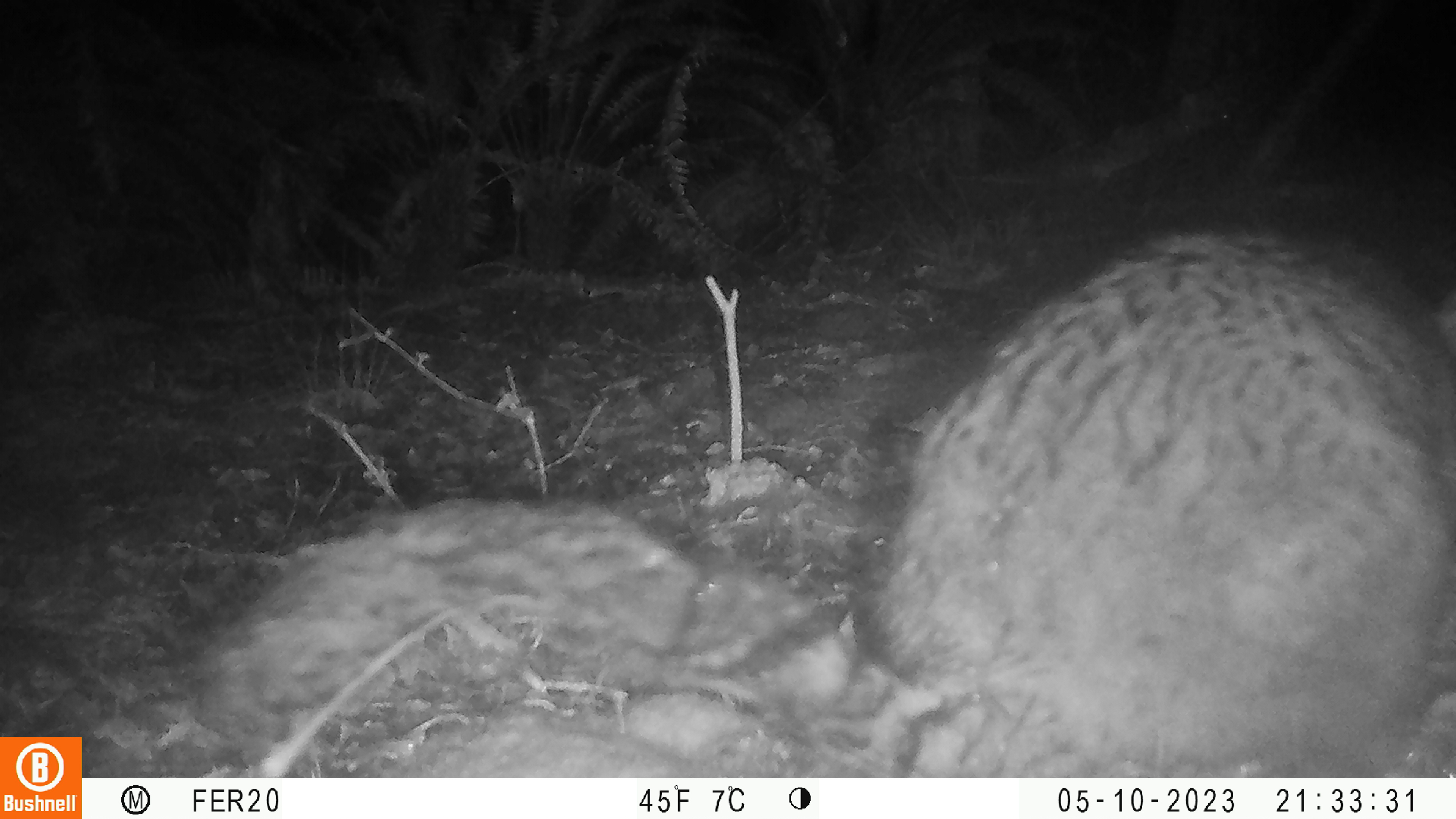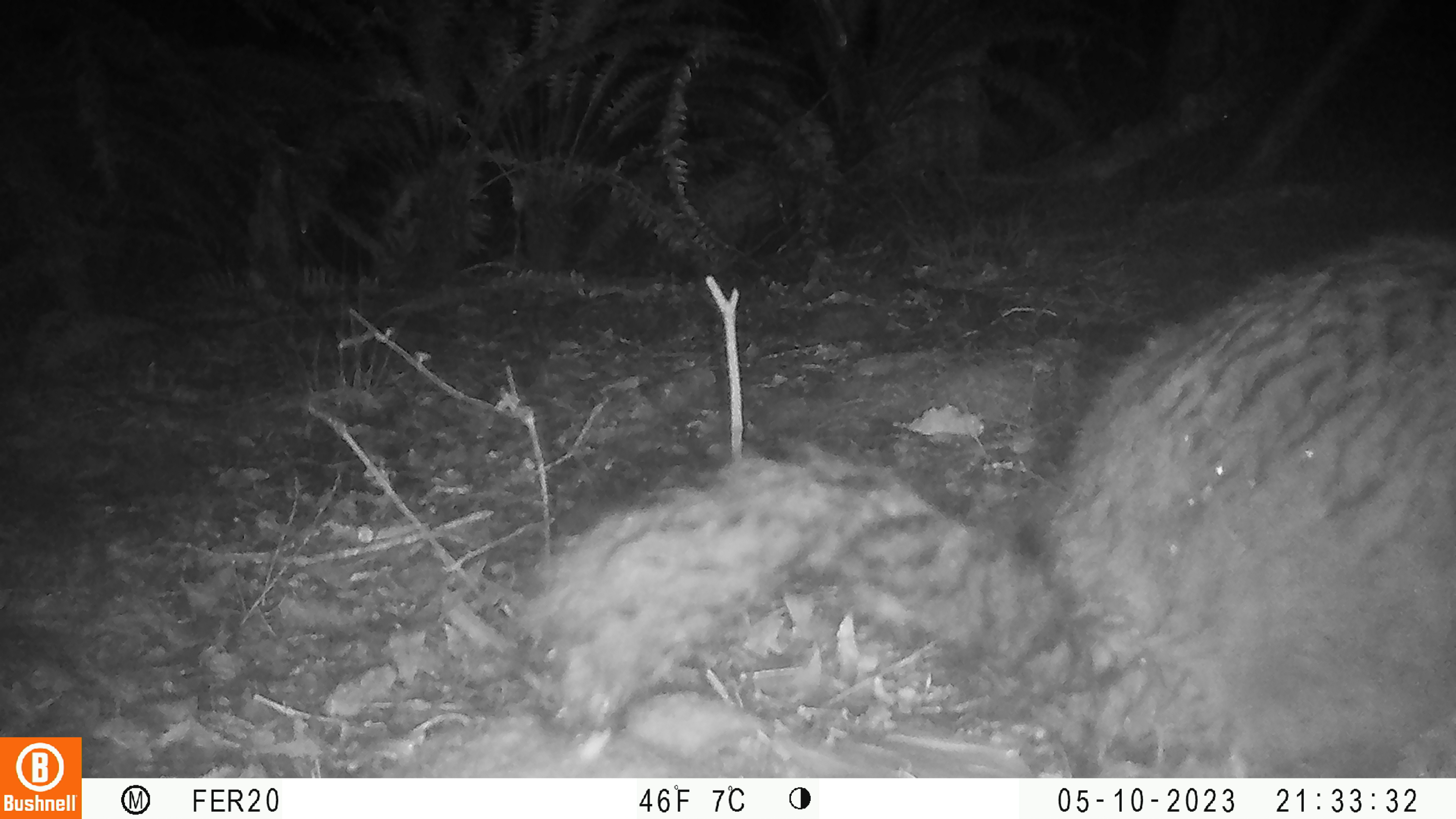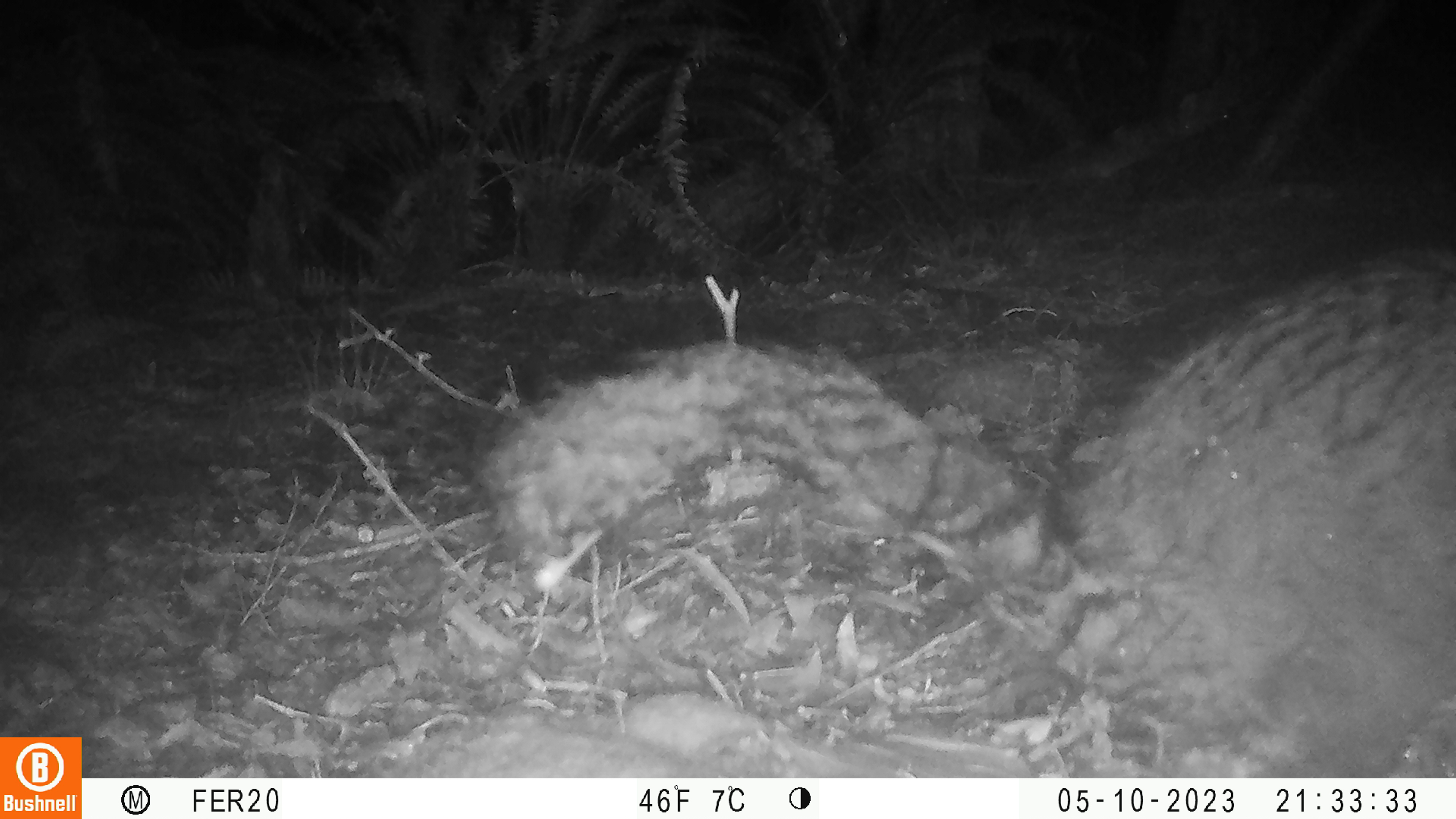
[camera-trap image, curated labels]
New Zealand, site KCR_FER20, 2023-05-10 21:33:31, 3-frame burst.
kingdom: Animalia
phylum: Chordata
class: Mammalia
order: Diprotodontia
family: Phalangeridae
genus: Trichosurus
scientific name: Trichosurus vulpecula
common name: common brushtail possum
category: possum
Possum (common brushtail possum) (Trichosurus vulpecula).